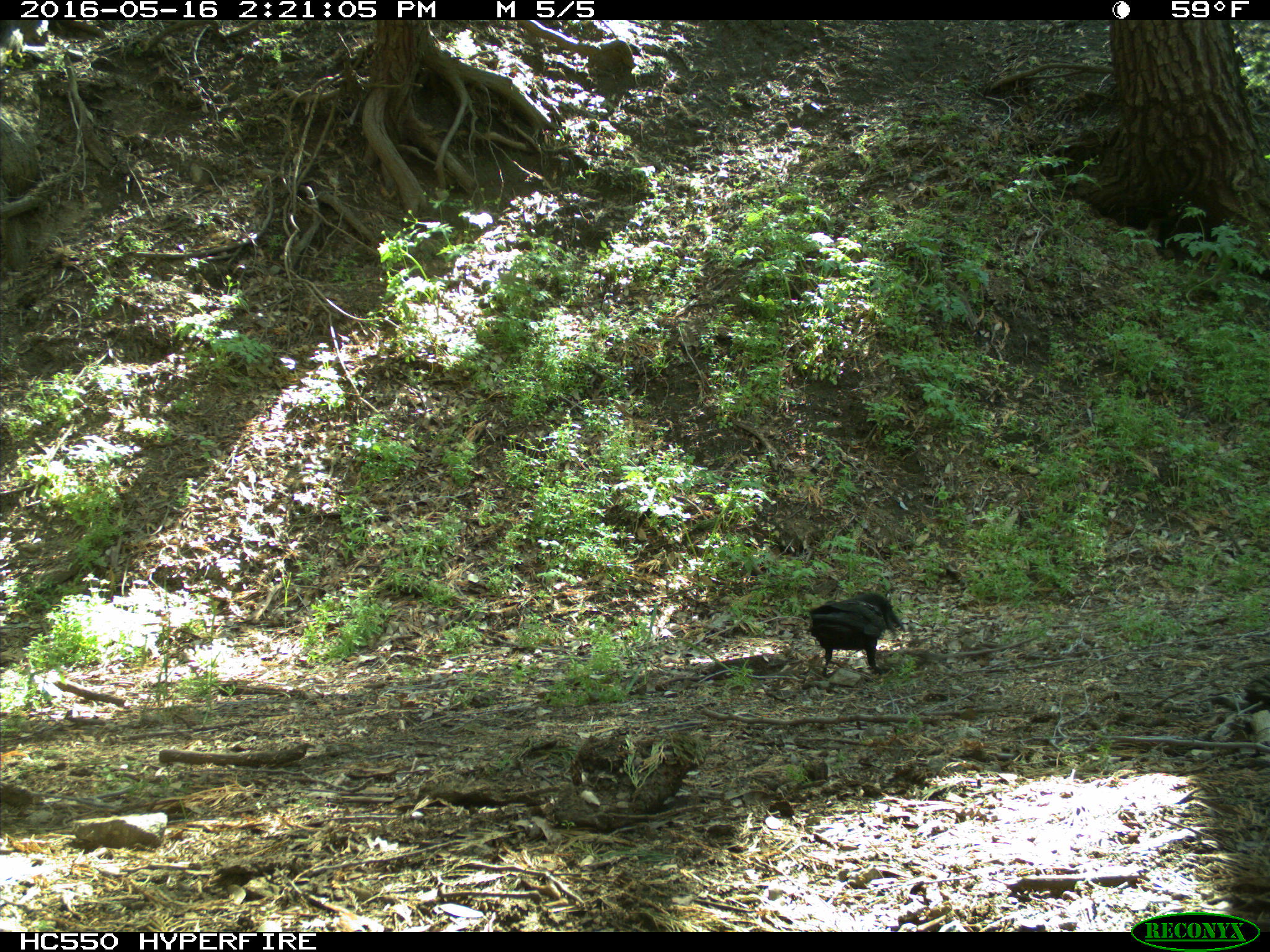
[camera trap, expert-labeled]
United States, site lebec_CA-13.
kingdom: Animalia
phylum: Chordata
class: Aves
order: Passeriformes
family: Corvidae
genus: Corvus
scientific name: Corvus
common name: crows and ravens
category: unidentified corvus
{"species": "unidentified corvus (crows and ravens) (Corvus)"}